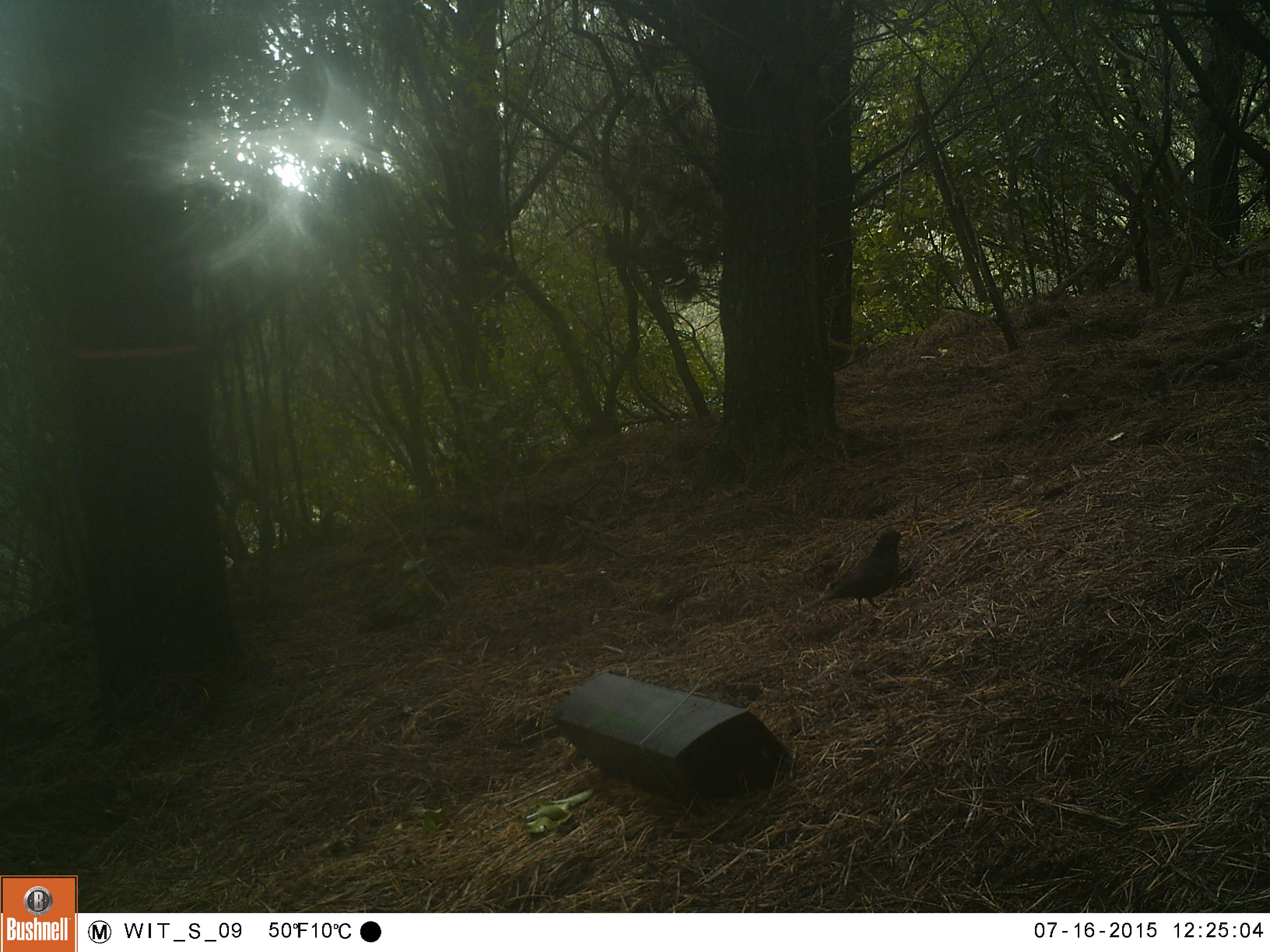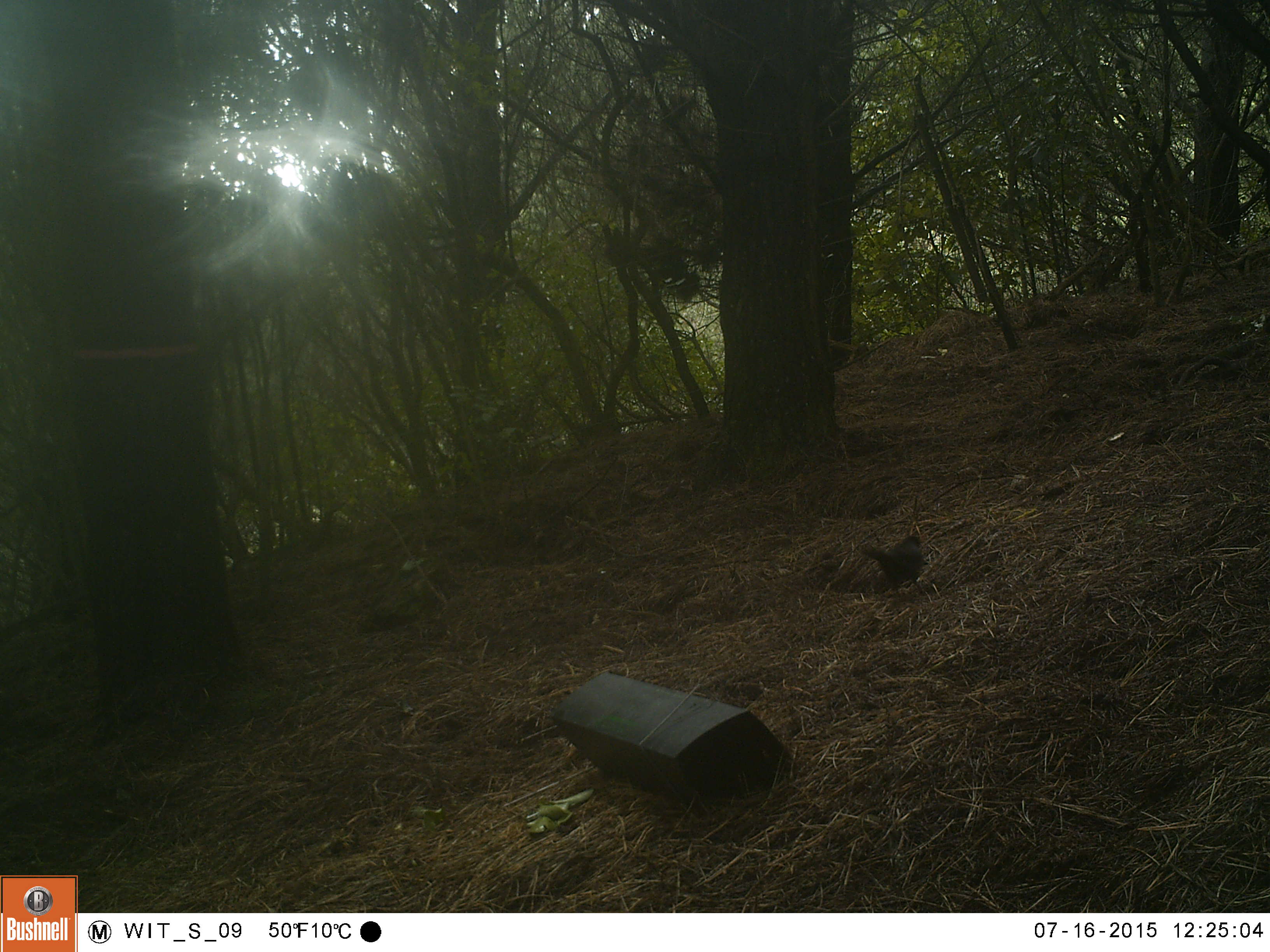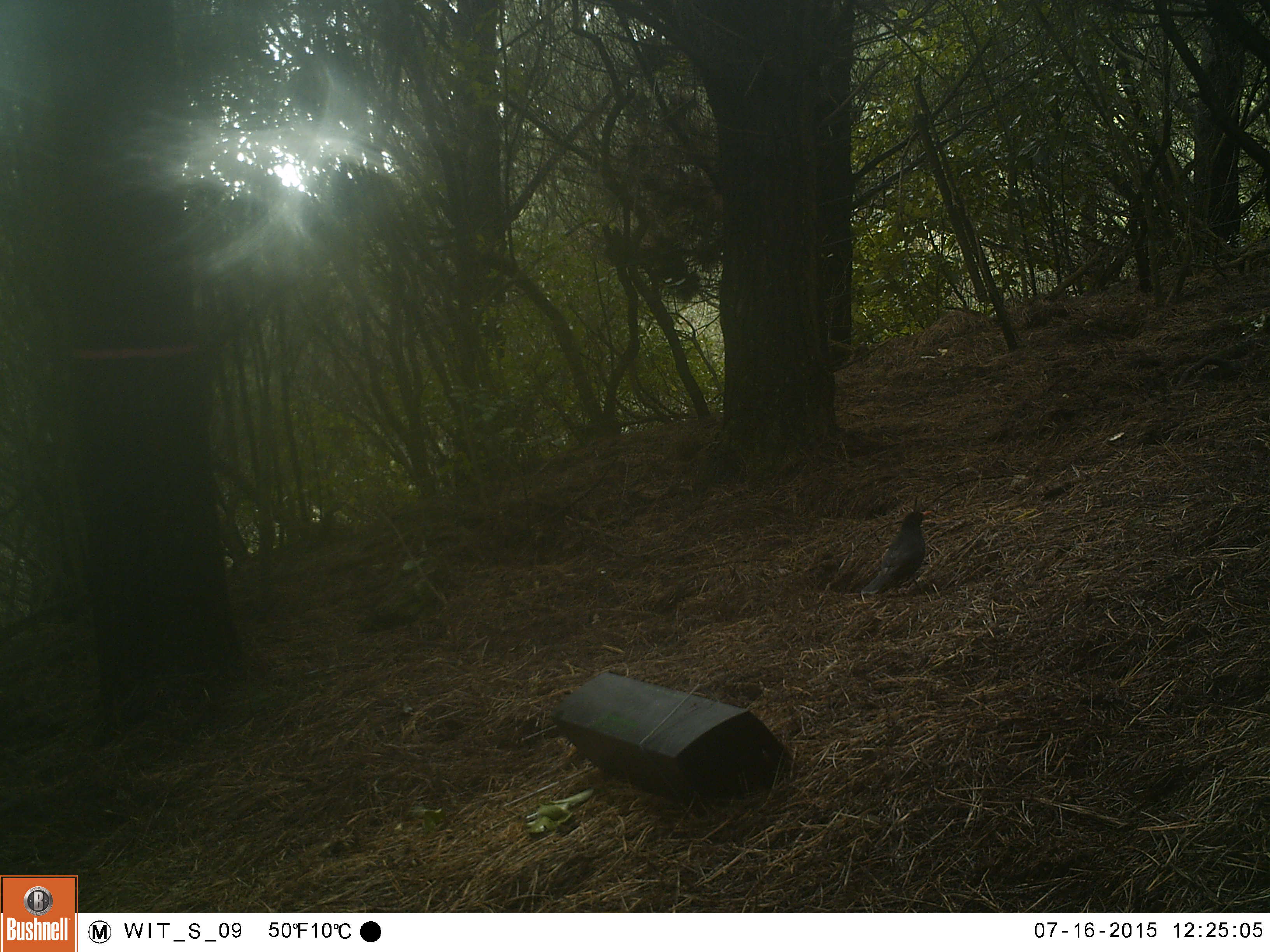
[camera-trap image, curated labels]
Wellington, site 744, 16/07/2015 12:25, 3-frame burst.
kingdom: Animalia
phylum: Chordata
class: Aves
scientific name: Aves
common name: bird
Bird (Aves).